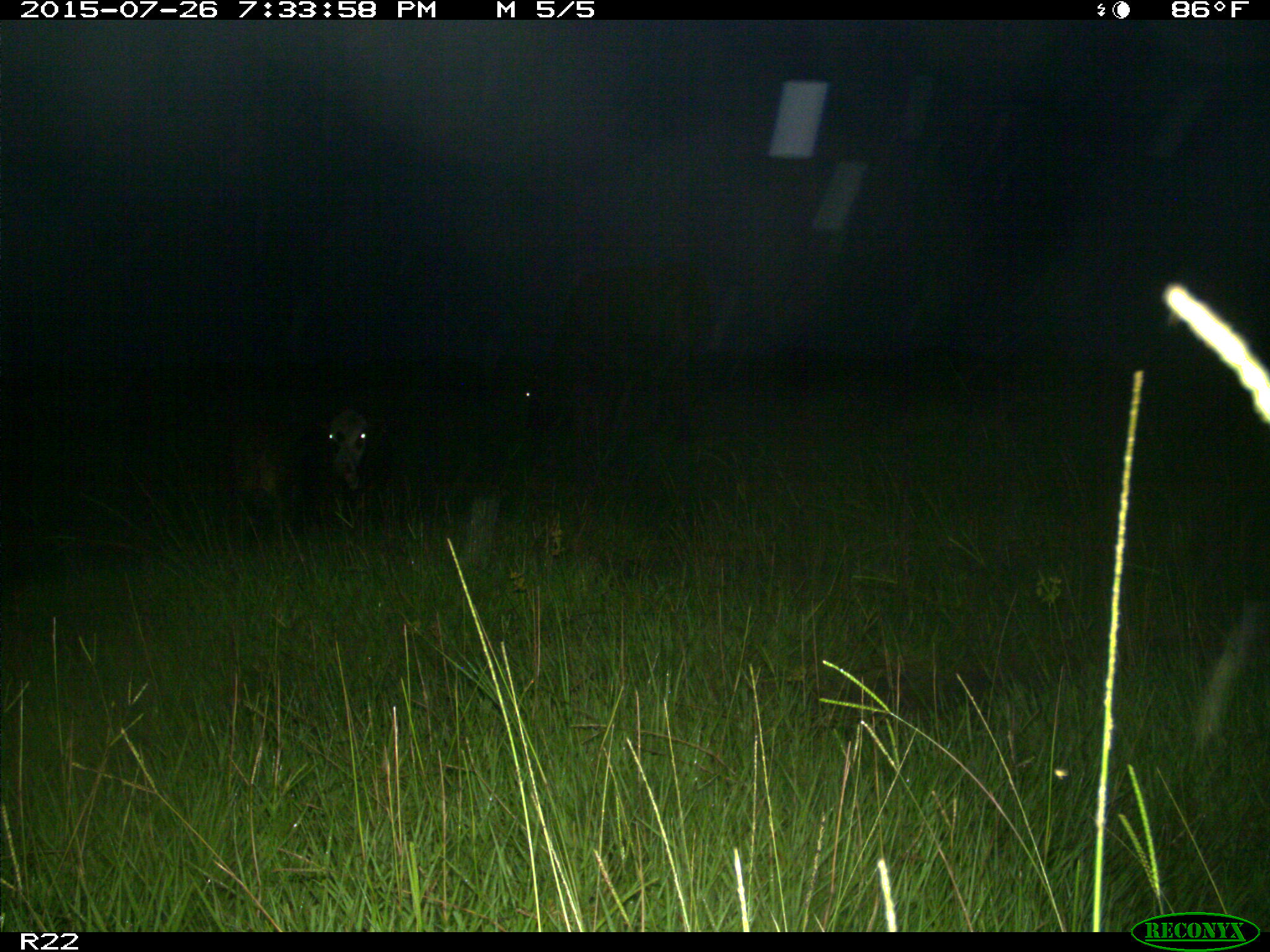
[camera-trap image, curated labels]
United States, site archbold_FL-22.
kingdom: Animalia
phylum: Chordata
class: Mammalia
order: Artiodactyla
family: Bovidae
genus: Bos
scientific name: Bos taurus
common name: domestic cow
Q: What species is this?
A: Bos taurus (domestic cow).